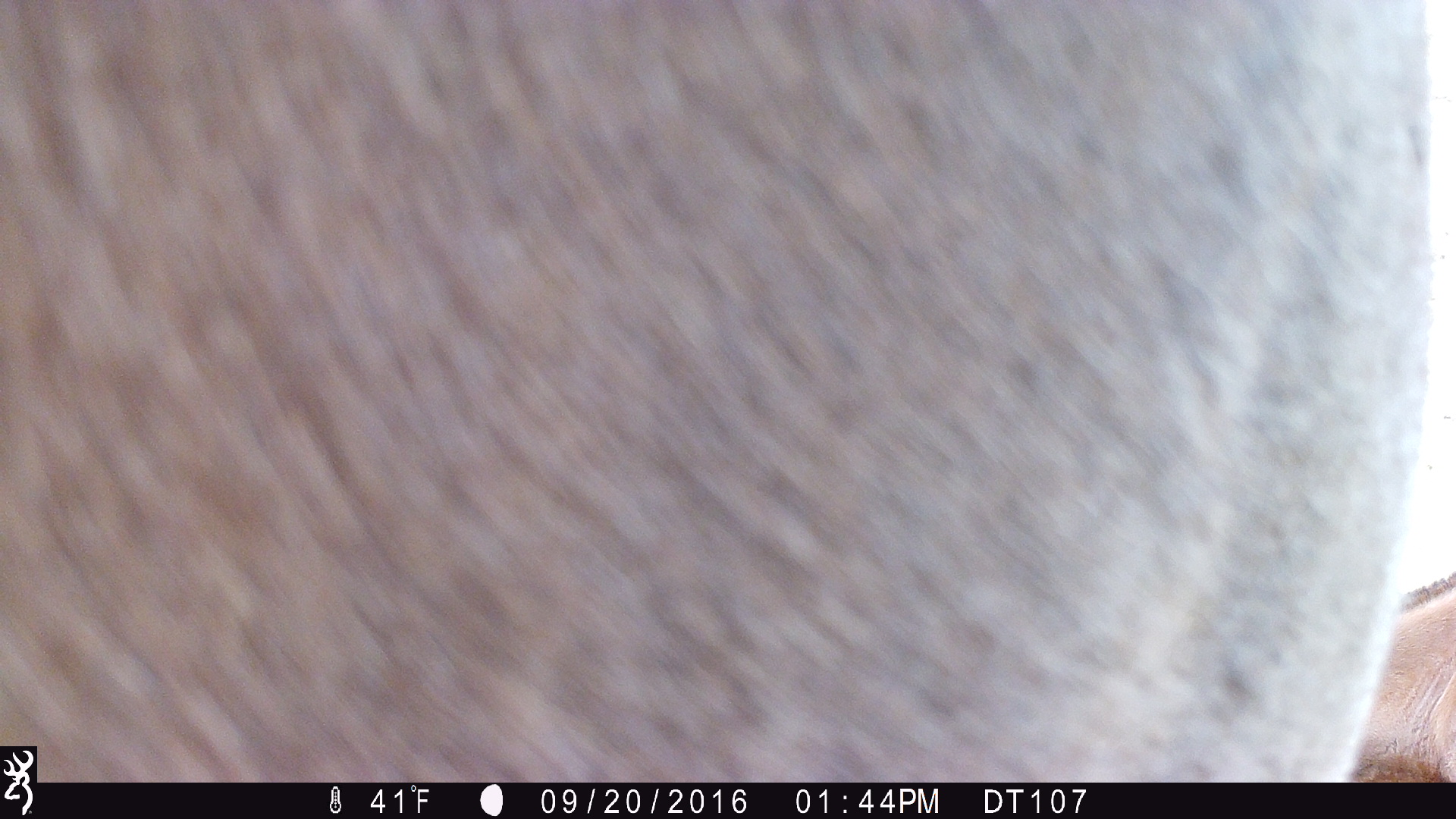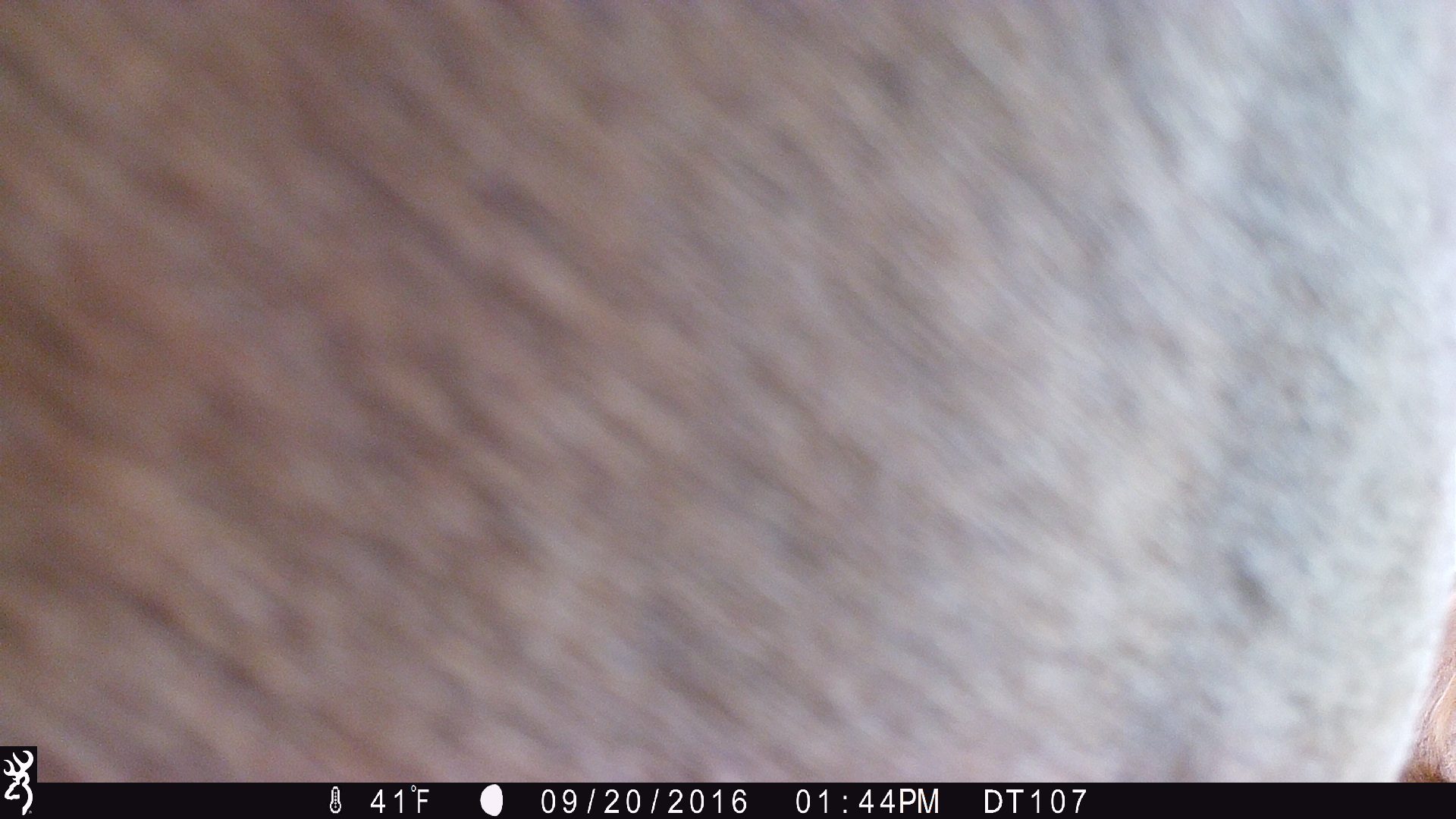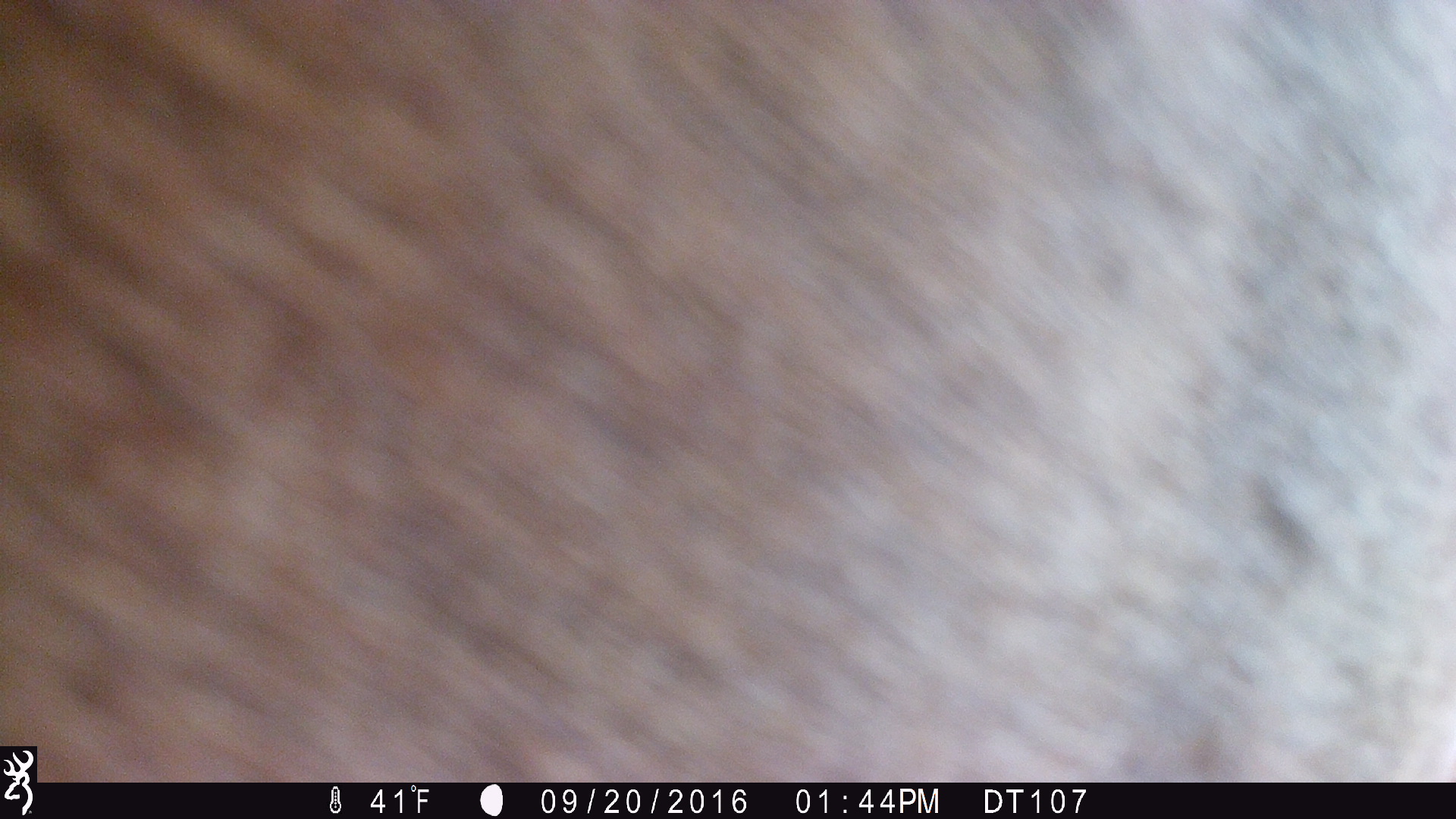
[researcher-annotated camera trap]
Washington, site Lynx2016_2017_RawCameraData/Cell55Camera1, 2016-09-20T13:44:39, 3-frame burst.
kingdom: Animalia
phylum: Chordata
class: Mammalia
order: Perissodactyla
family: Equidae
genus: Equus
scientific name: Equus caballus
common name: domestic horse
Domestic horse (Equus caballus). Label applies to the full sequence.